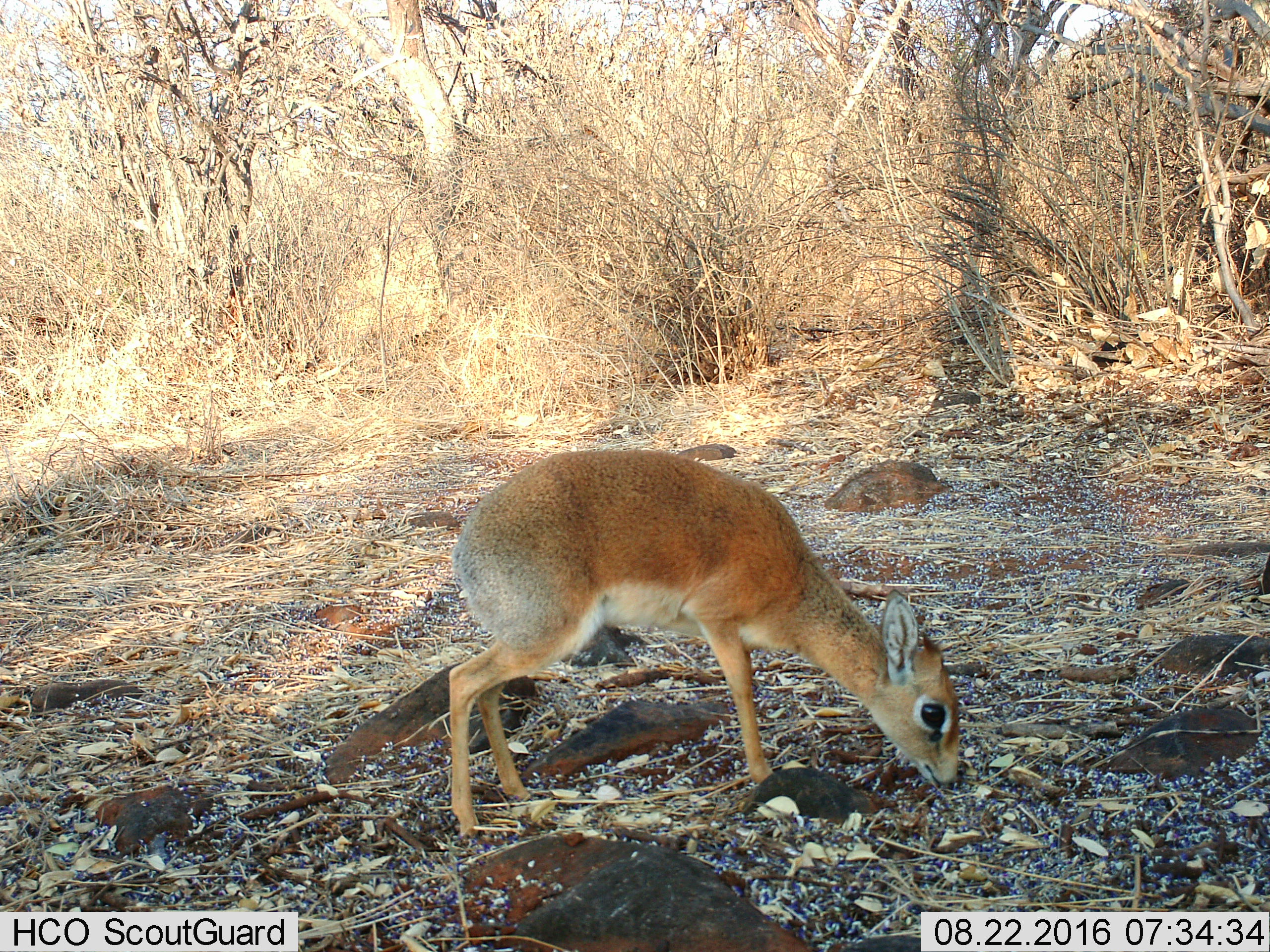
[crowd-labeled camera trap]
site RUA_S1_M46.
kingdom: Animalia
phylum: Chordata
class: Mammalia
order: Artiodactyla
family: Bovidae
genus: Madoqua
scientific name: Madoqua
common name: dik-dik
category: dikdik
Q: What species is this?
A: Dikdik (dik-dik) (Madoqua).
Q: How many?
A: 1.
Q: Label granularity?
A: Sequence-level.